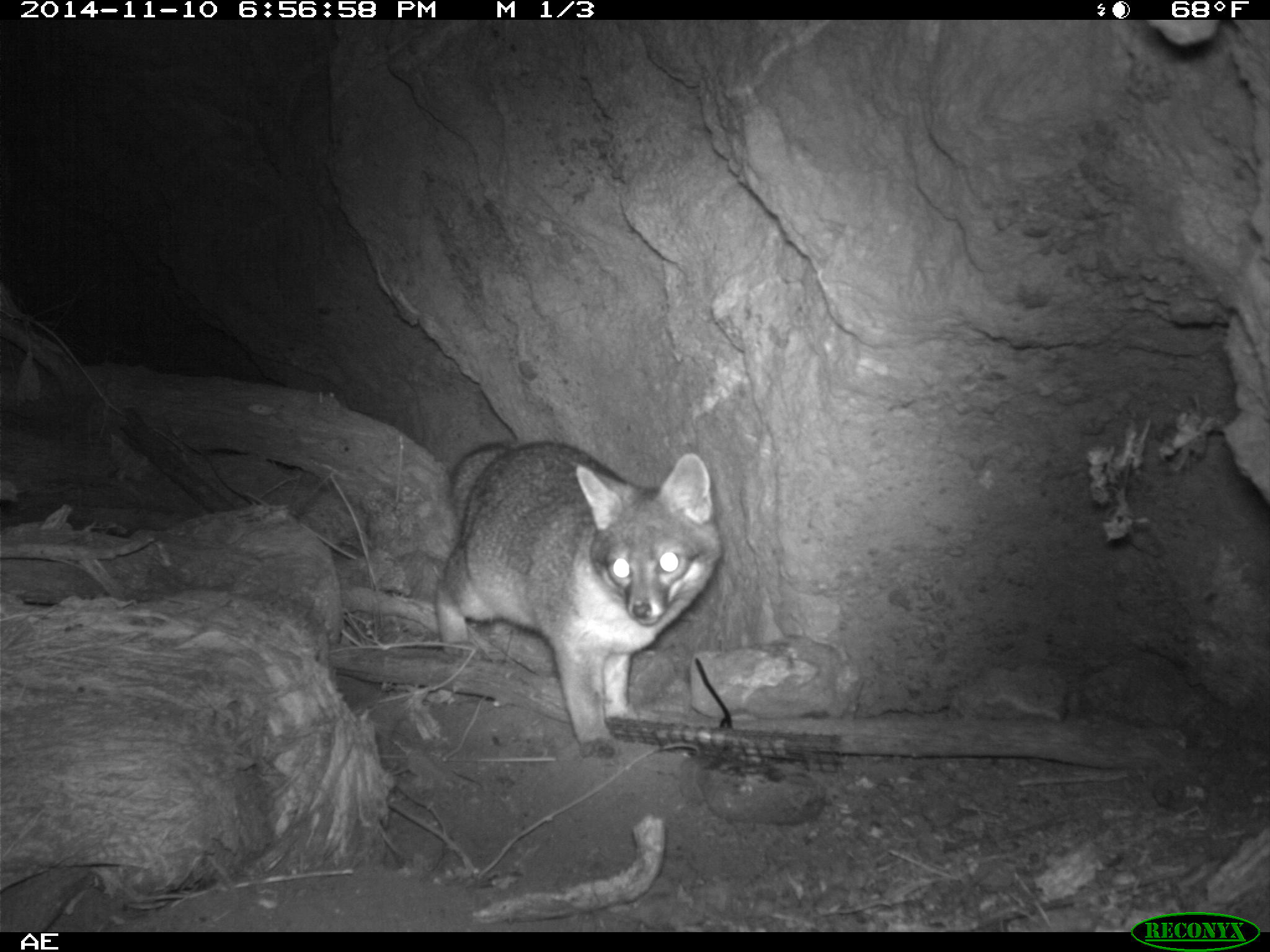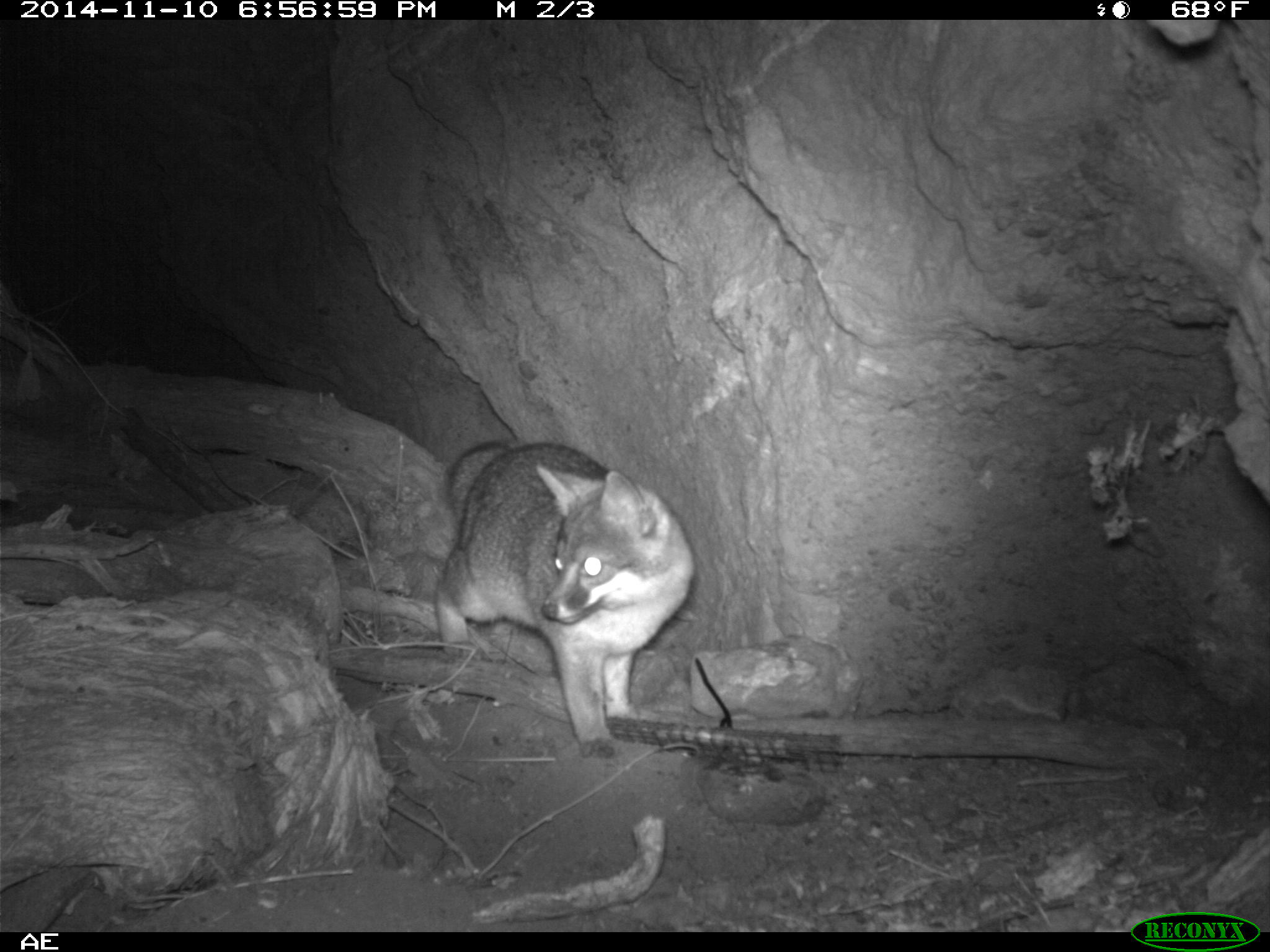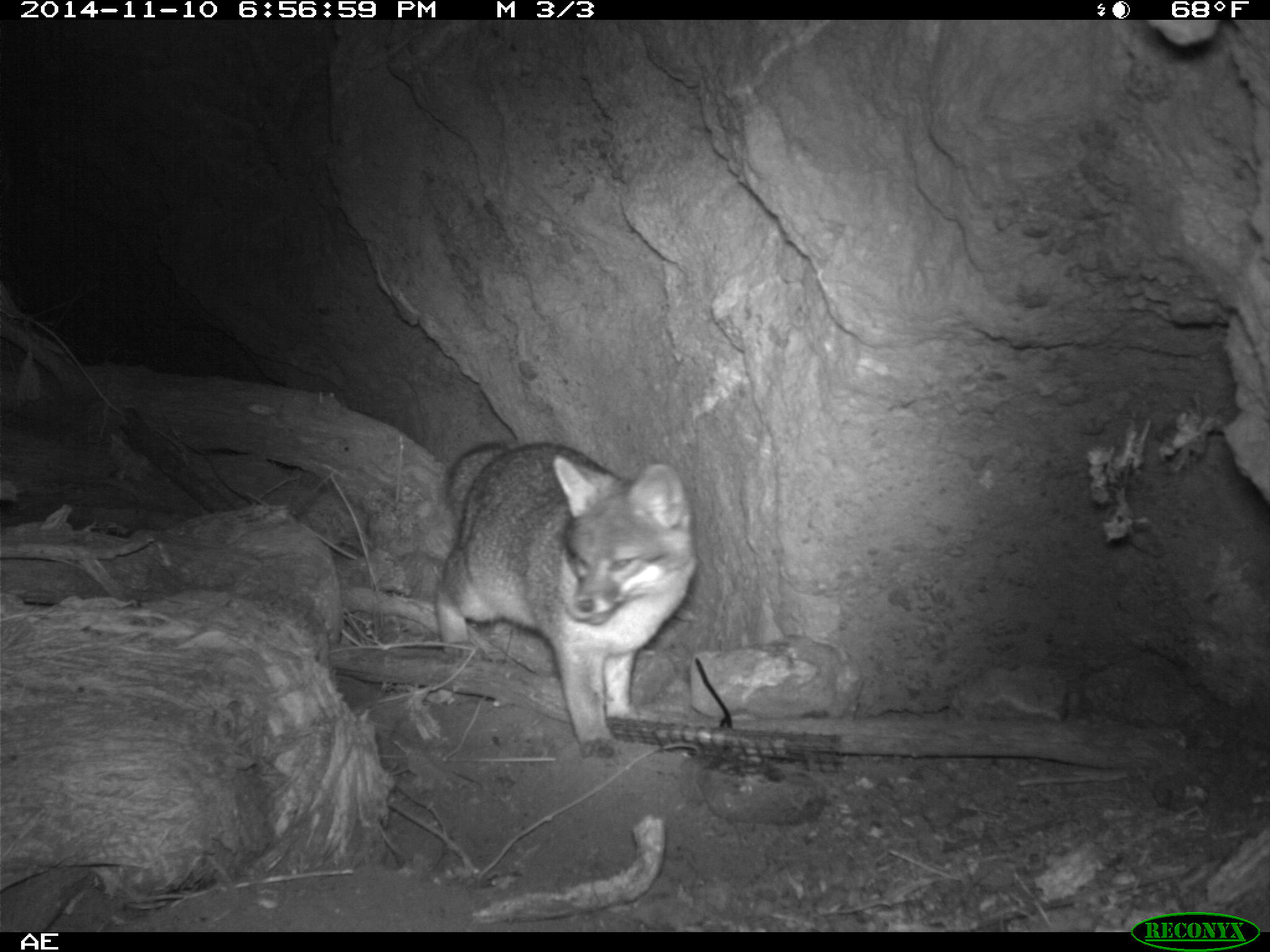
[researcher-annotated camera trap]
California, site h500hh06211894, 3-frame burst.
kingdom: Animalia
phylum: Chordata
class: Mammalia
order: Carnivora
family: Canidae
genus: Urocyon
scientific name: Urocyon littoralis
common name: island fox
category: fox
Fox (island fox) (Urocyon littoralis).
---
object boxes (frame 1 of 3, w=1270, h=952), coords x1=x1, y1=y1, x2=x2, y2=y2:
fox: x1=433, y1=441, x2=719, y2=754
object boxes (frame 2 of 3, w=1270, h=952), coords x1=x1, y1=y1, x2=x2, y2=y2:
fox: x1=433, y1=440, x2=695, y2=759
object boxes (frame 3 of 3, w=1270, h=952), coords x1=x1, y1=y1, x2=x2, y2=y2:
fox: x1=434, y1=442, x2=696, y2=757